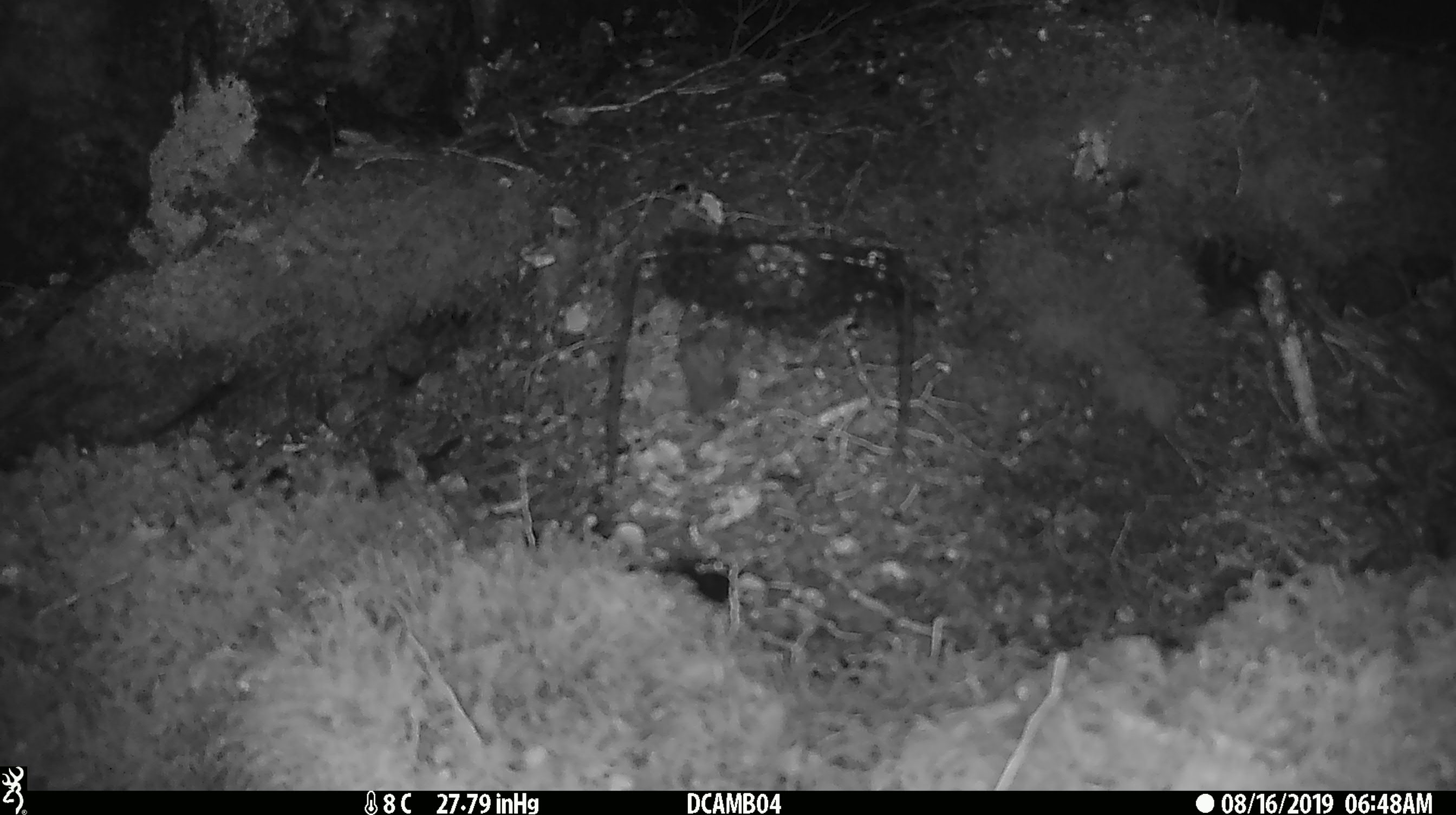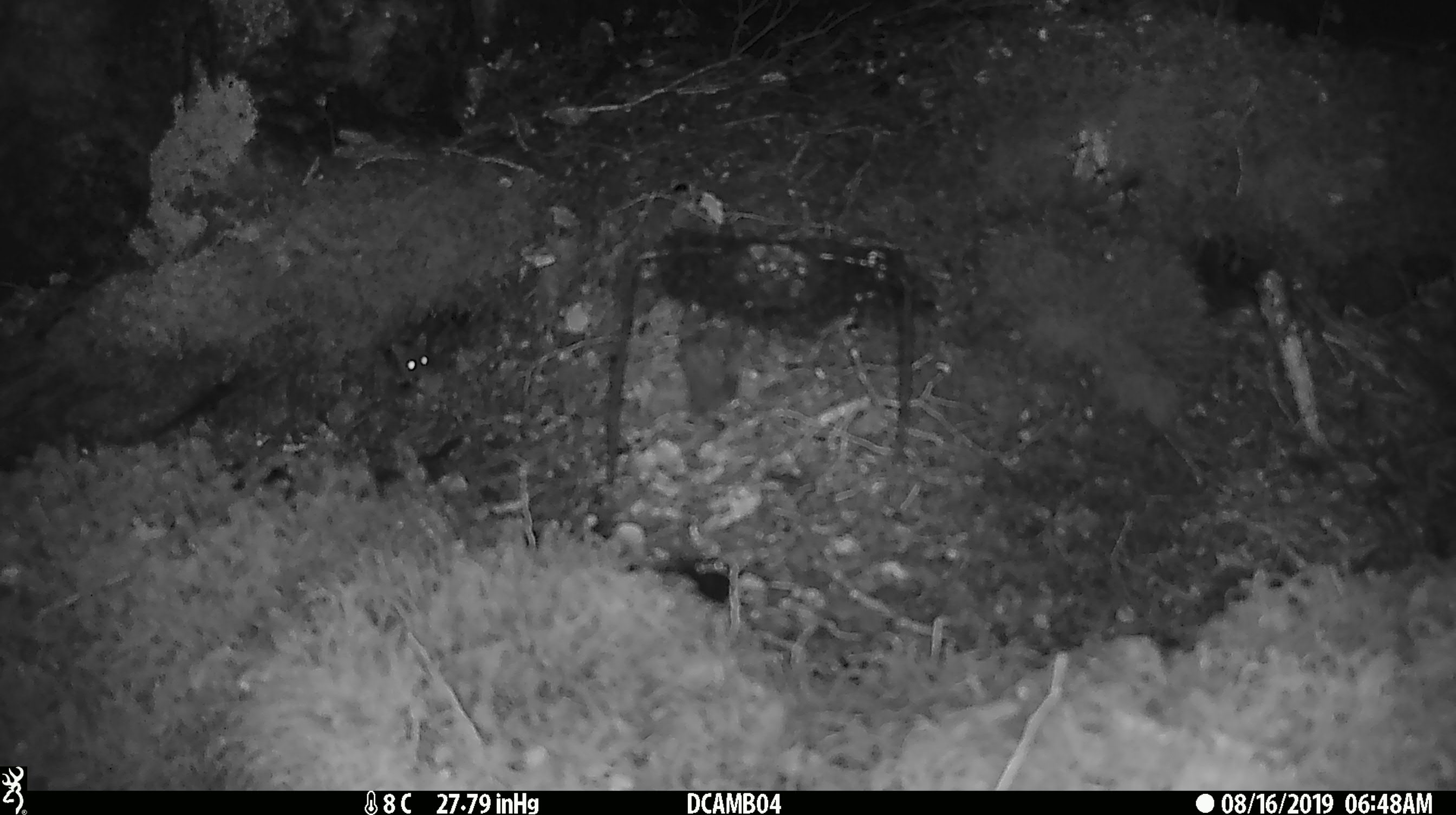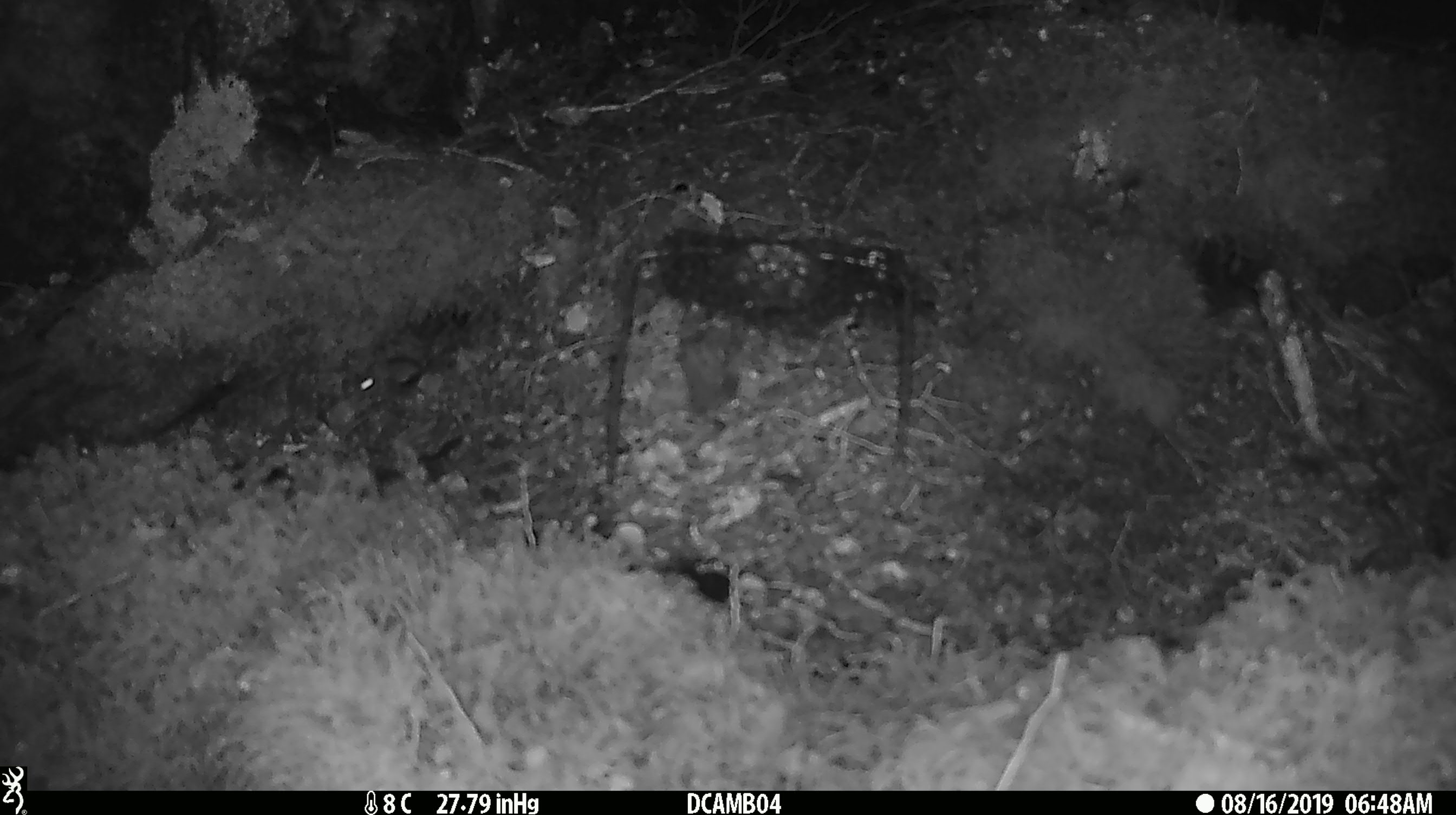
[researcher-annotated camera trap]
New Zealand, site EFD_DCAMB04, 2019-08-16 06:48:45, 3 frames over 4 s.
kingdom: Animalia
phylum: Chordata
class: Mammalia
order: Rodentia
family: Muridae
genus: Mus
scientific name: Mus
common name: mouse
Mouse (Mus).